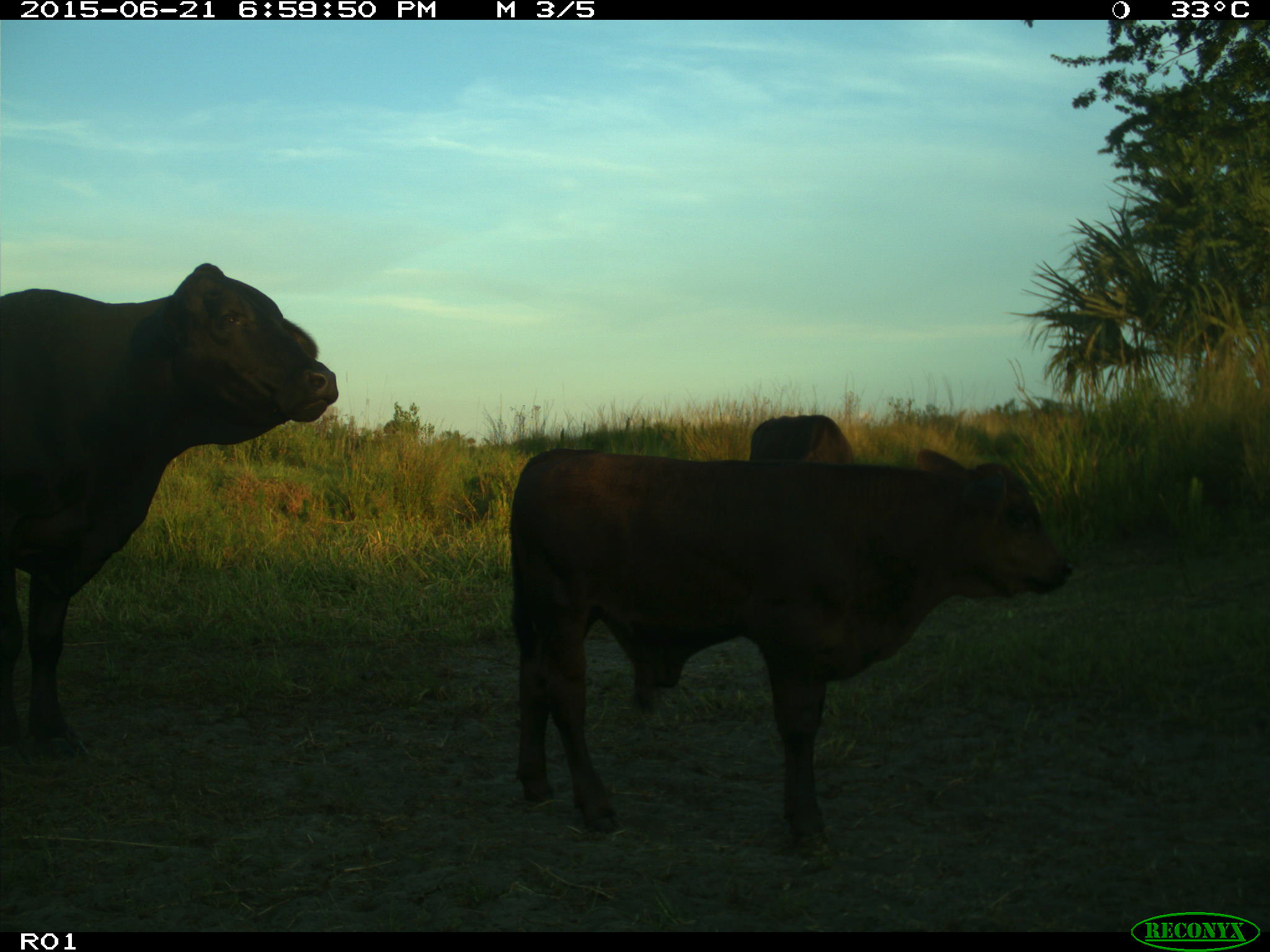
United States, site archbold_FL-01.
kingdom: Animalia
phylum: Chordata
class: Mammalia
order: Artiodactyla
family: Bovidae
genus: Bos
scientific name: Bos taurus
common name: domestic cow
Bos taurus (domestic cow).